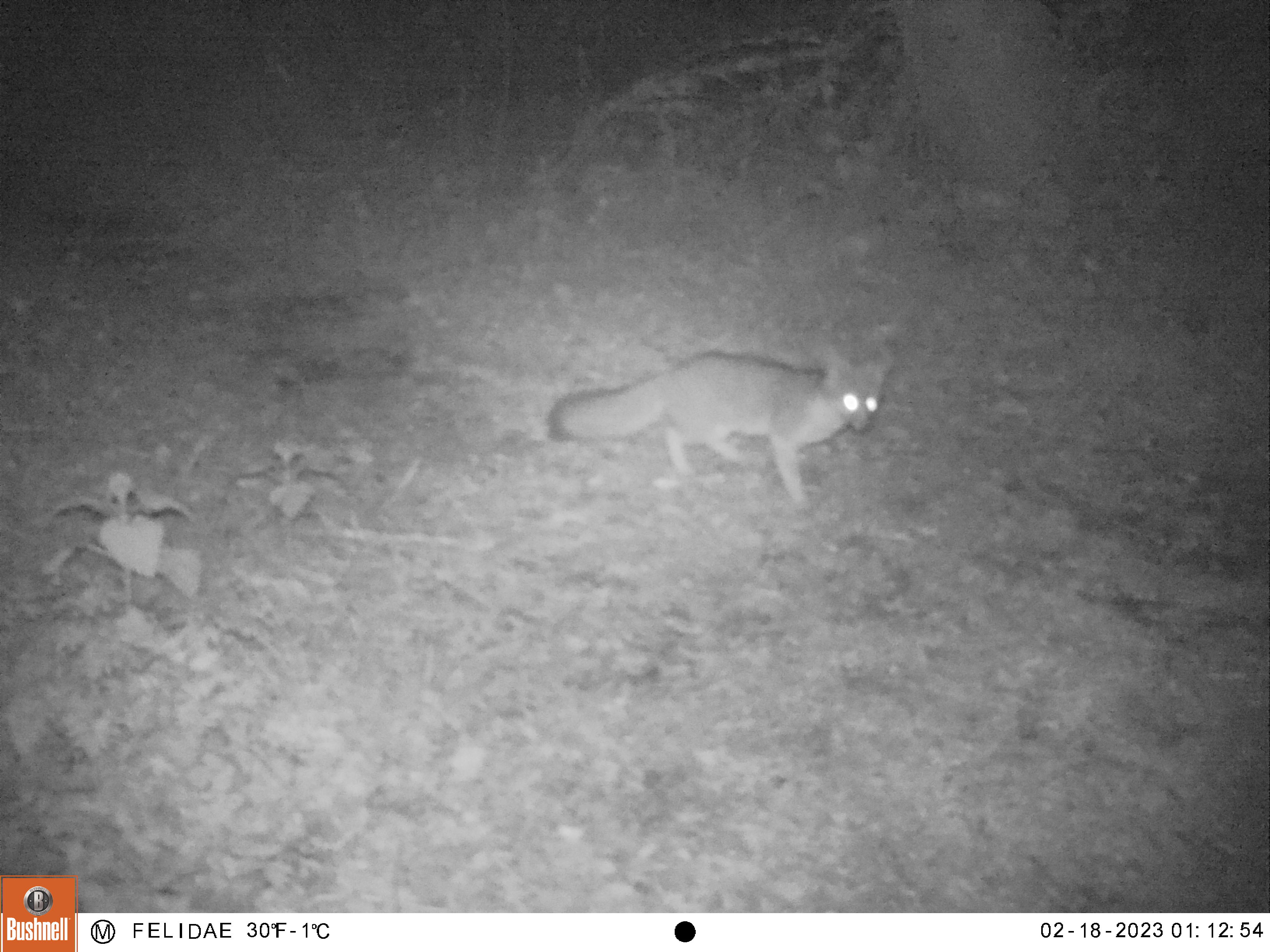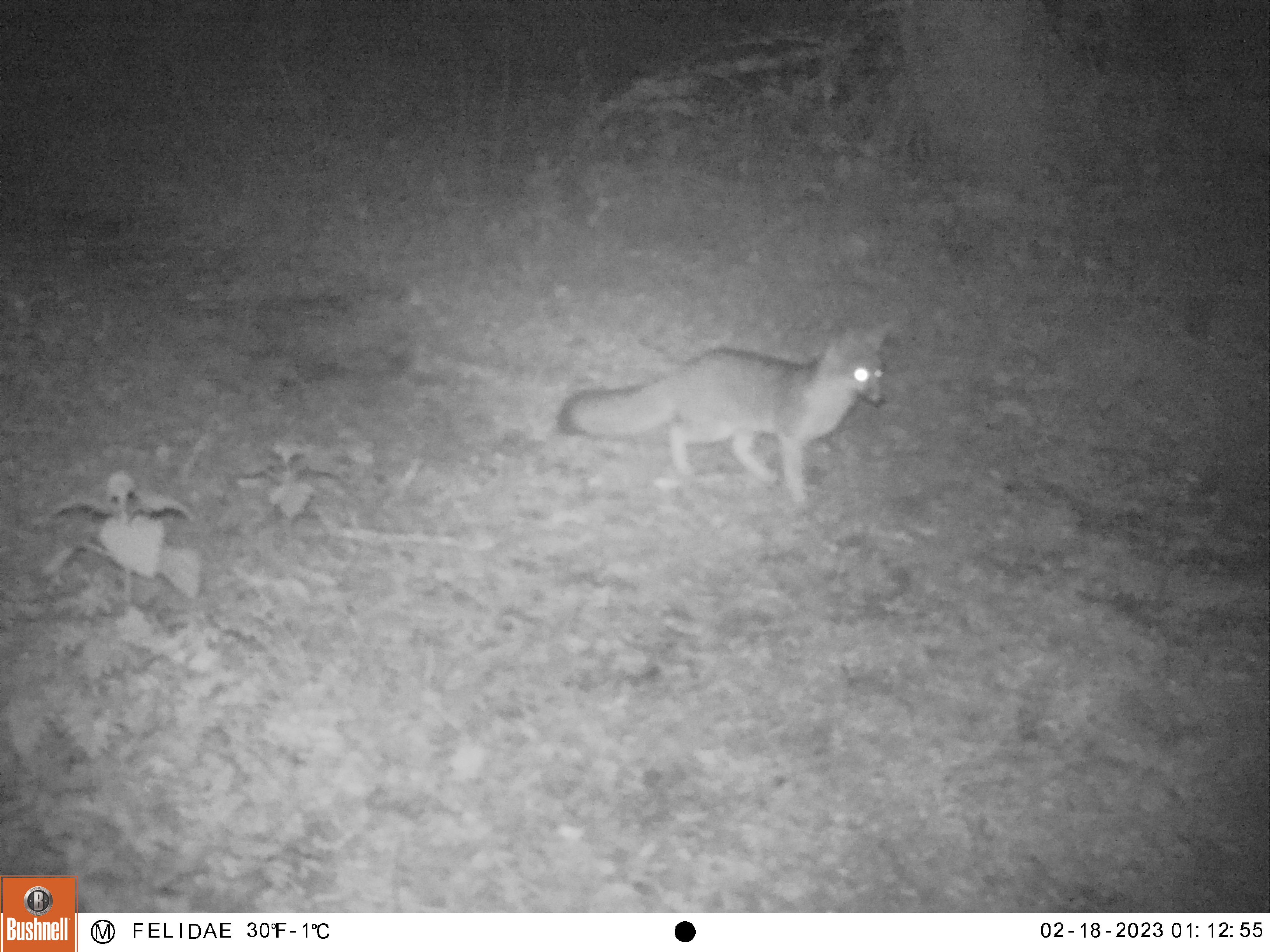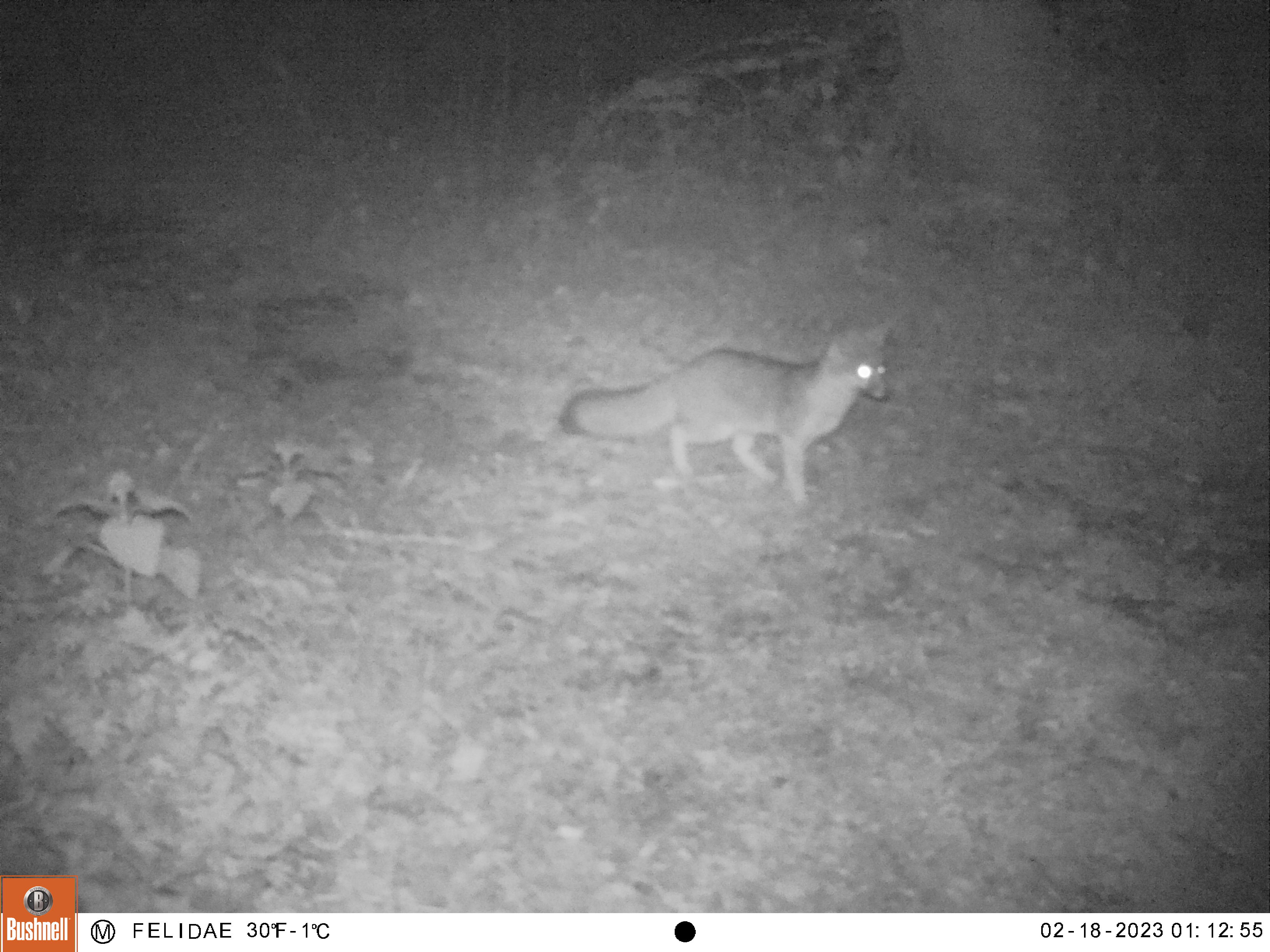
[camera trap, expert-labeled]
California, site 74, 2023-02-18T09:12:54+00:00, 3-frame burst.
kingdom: Animalia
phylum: Chordata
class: Mammalia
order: Carnivora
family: Canidae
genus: Urocyon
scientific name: Urocyon cinereoargenteus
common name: gray fox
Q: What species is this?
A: Gray fox (Urocyon cinereoargenteus).